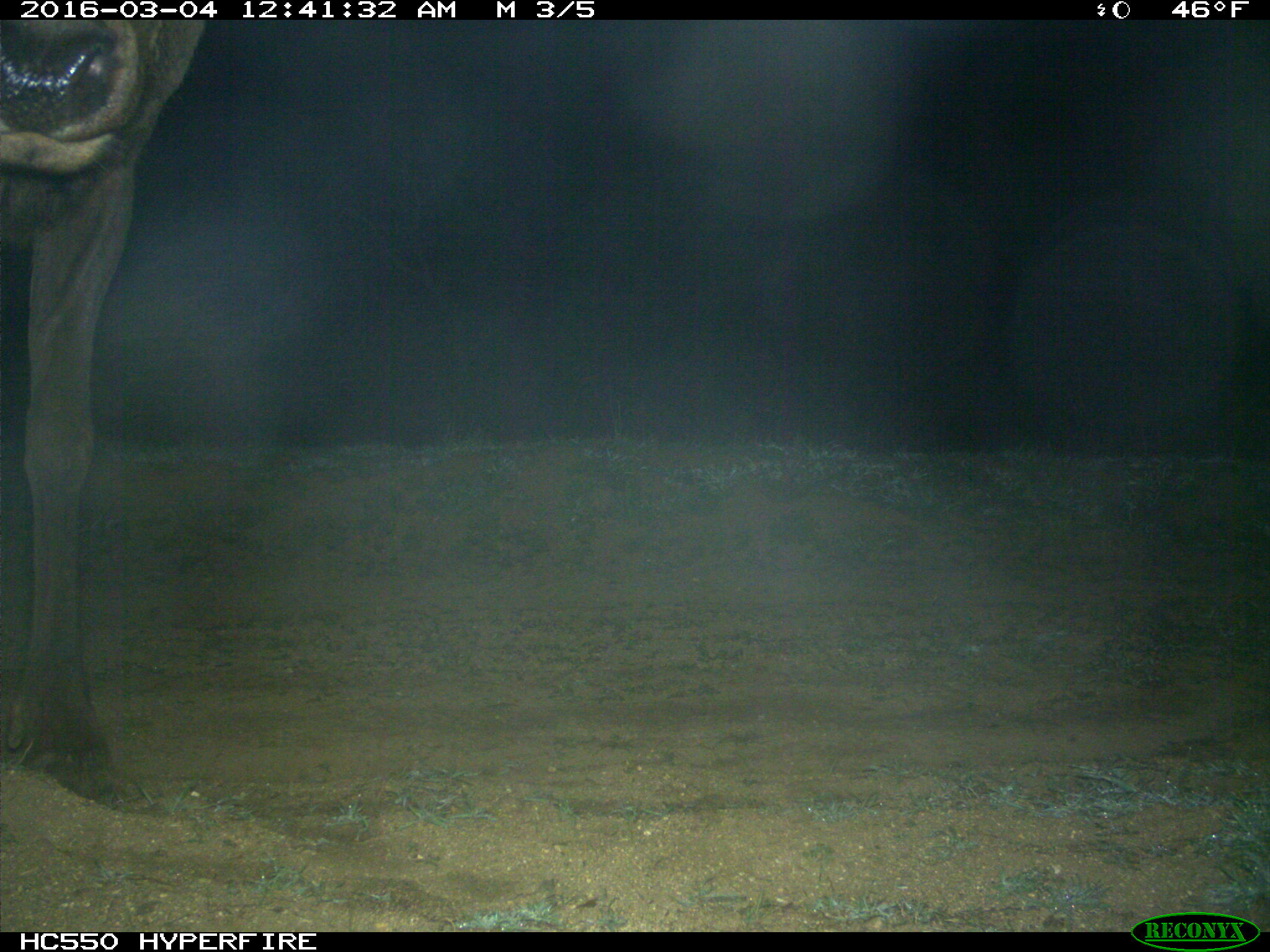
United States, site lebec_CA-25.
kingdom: Animalia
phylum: Chordata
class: Mammalia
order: Artiodactyla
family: Cervidae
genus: Cervus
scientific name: Cervus canadensis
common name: elk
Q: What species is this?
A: Cervus canadensis (elk).